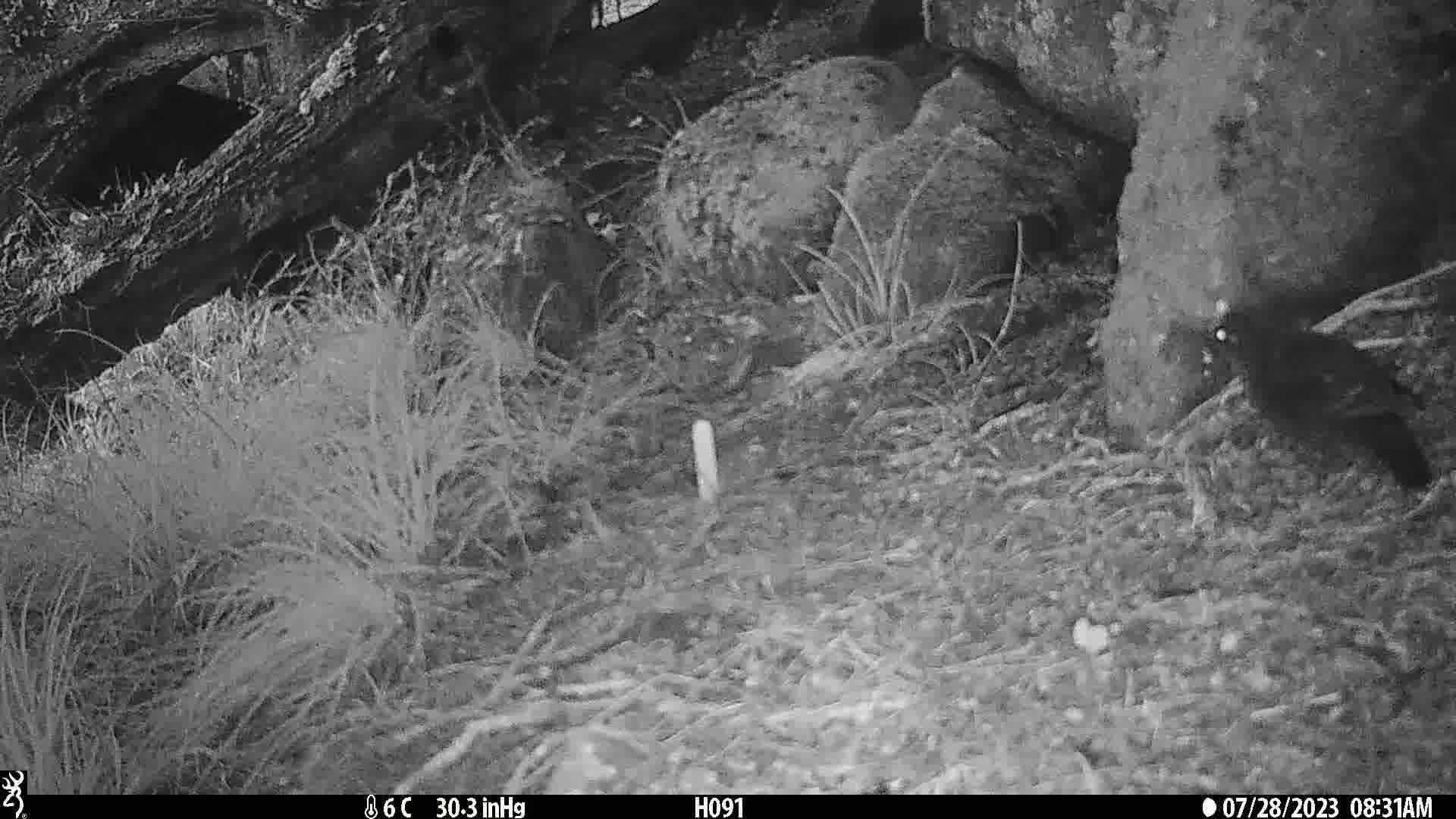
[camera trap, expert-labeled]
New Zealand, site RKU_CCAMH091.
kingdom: Animalia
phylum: Chordata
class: Aves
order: Passeriformes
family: Turdidae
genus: Turdus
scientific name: Turdus merula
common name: eurasian blackbird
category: blackbird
Blackbird (eurasian blackbird) (Turdus merula).